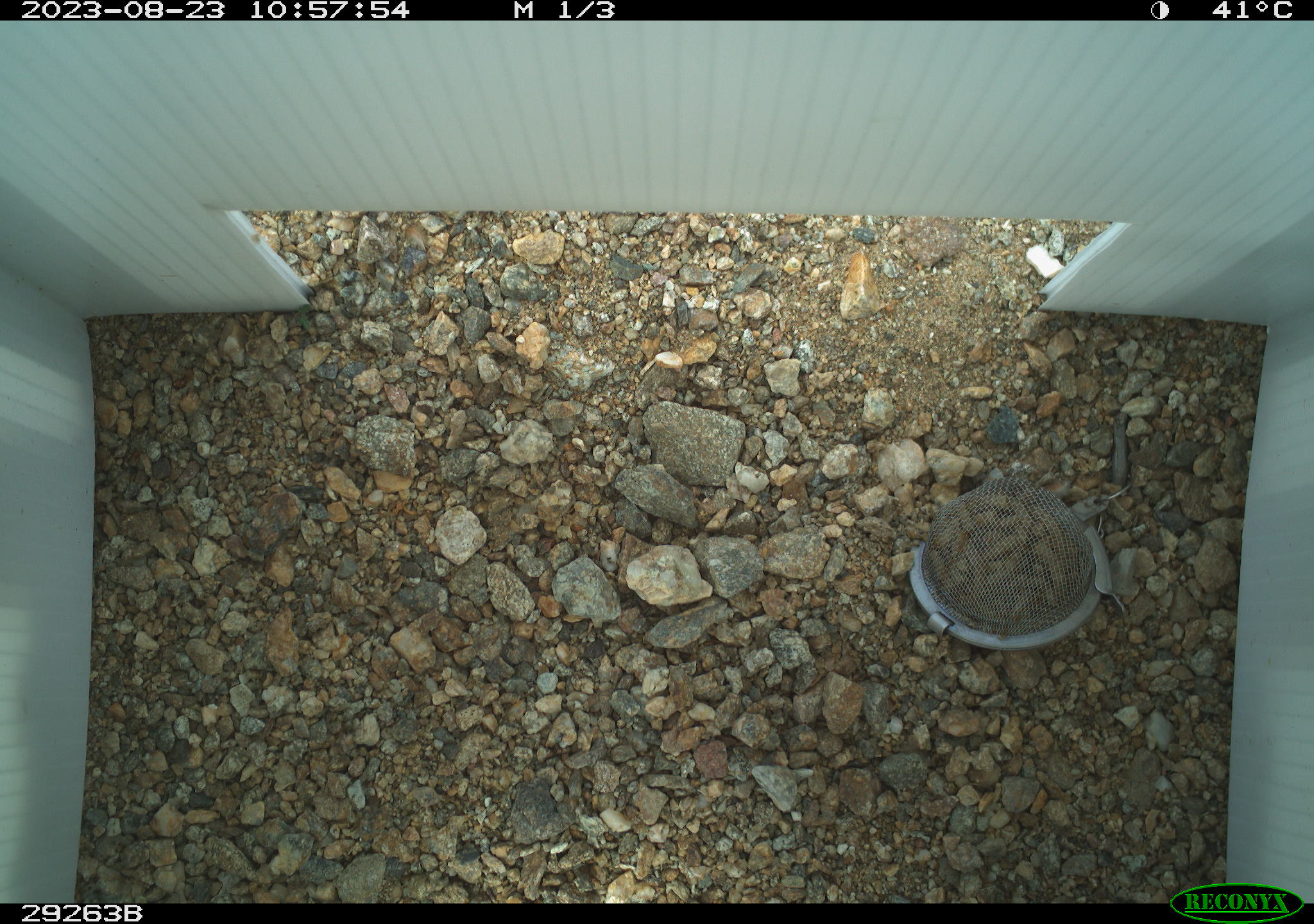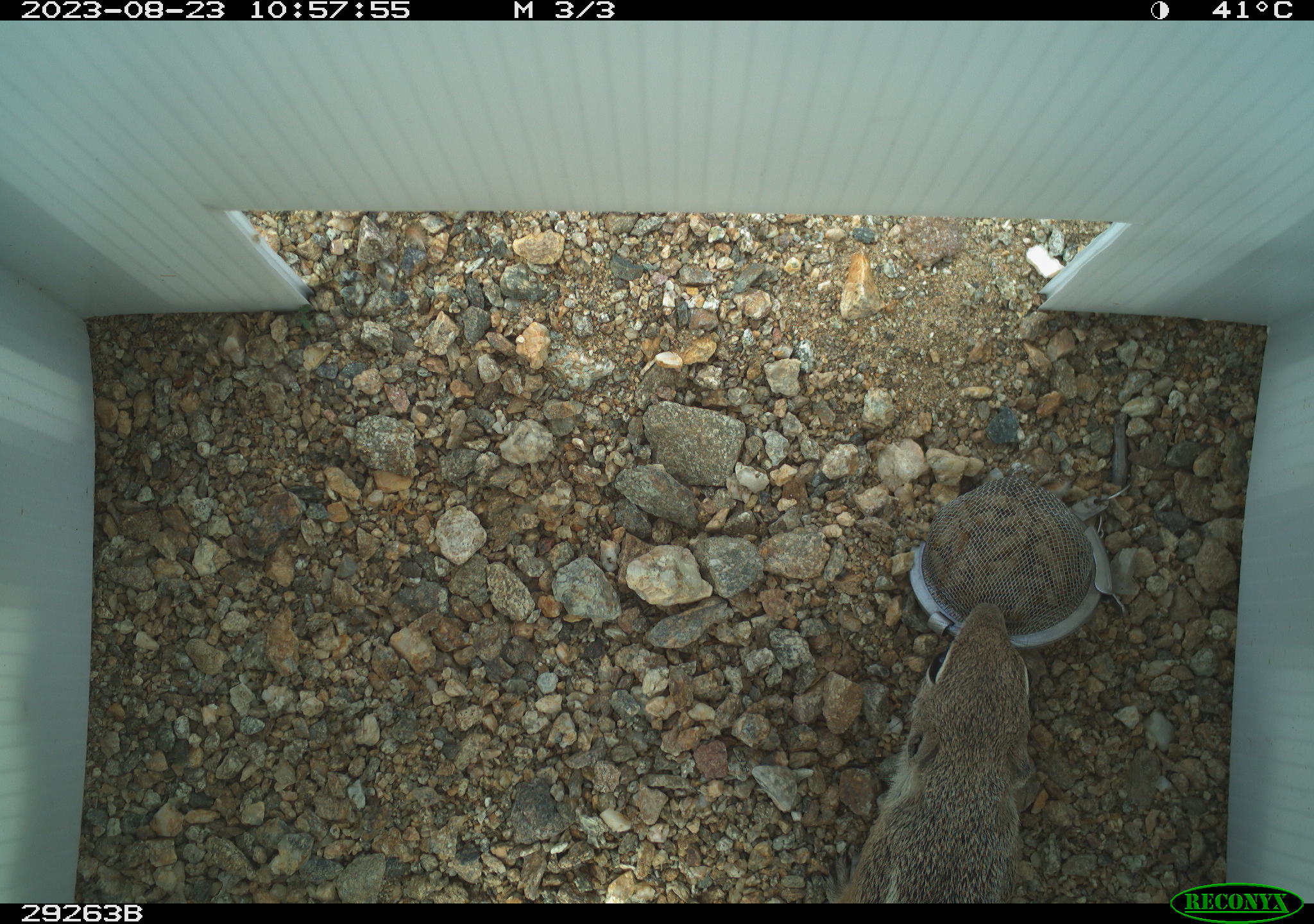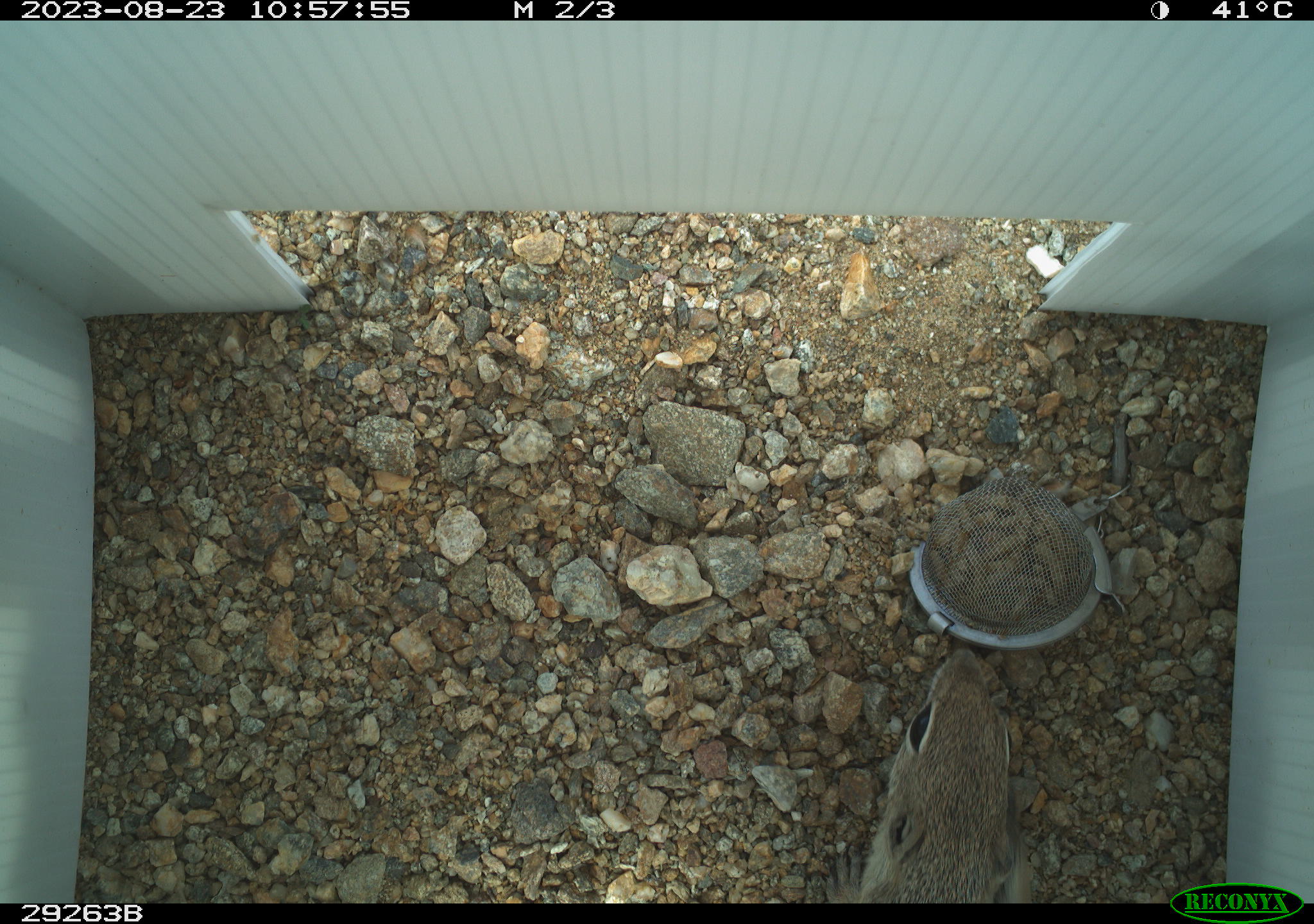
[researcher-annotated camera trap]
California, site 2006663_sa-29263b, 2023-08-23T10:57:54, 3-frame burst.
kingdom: Animalia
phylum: Chordata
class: Mammalia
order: Rodentia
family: Sciuridae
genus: Ammospermophilus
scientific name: Ammospermophilus leucurus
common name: white-tailed antelope squirrel